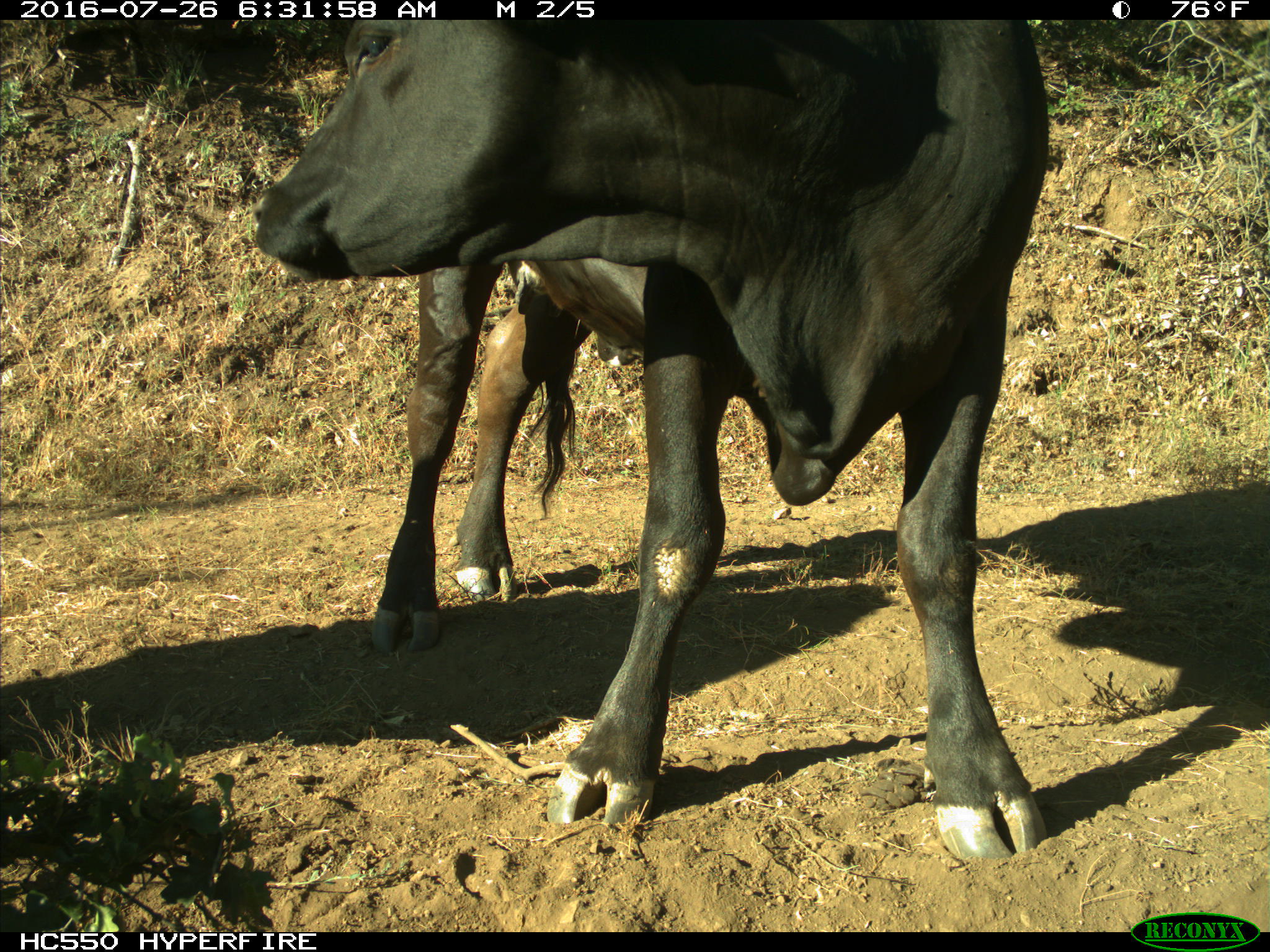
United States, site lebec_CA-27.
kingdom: Animalia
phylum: Chordata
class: Mammalia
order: Artiodactyla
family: Bovidae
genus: Bos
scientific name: Bos taurus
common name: domestic cow